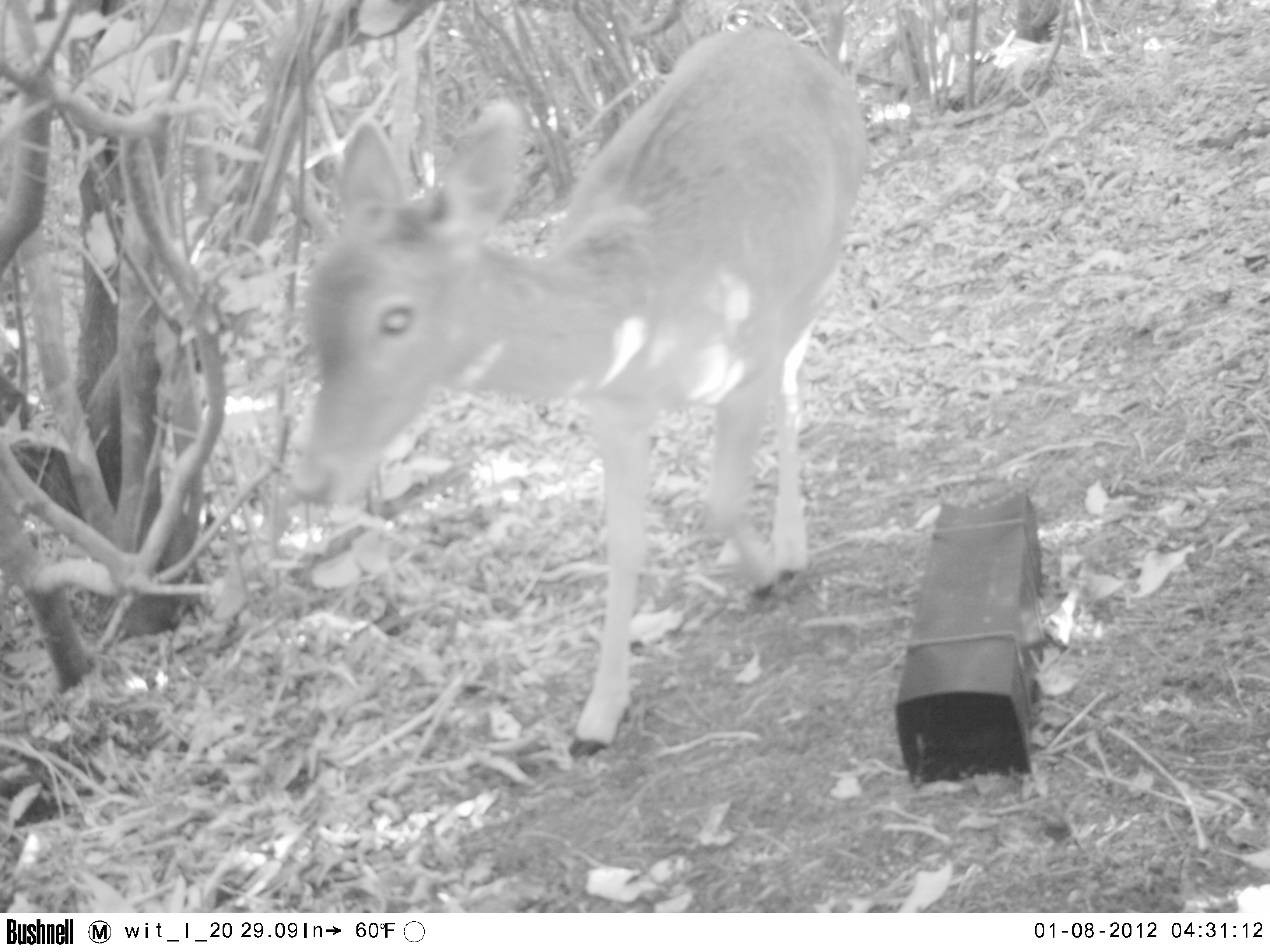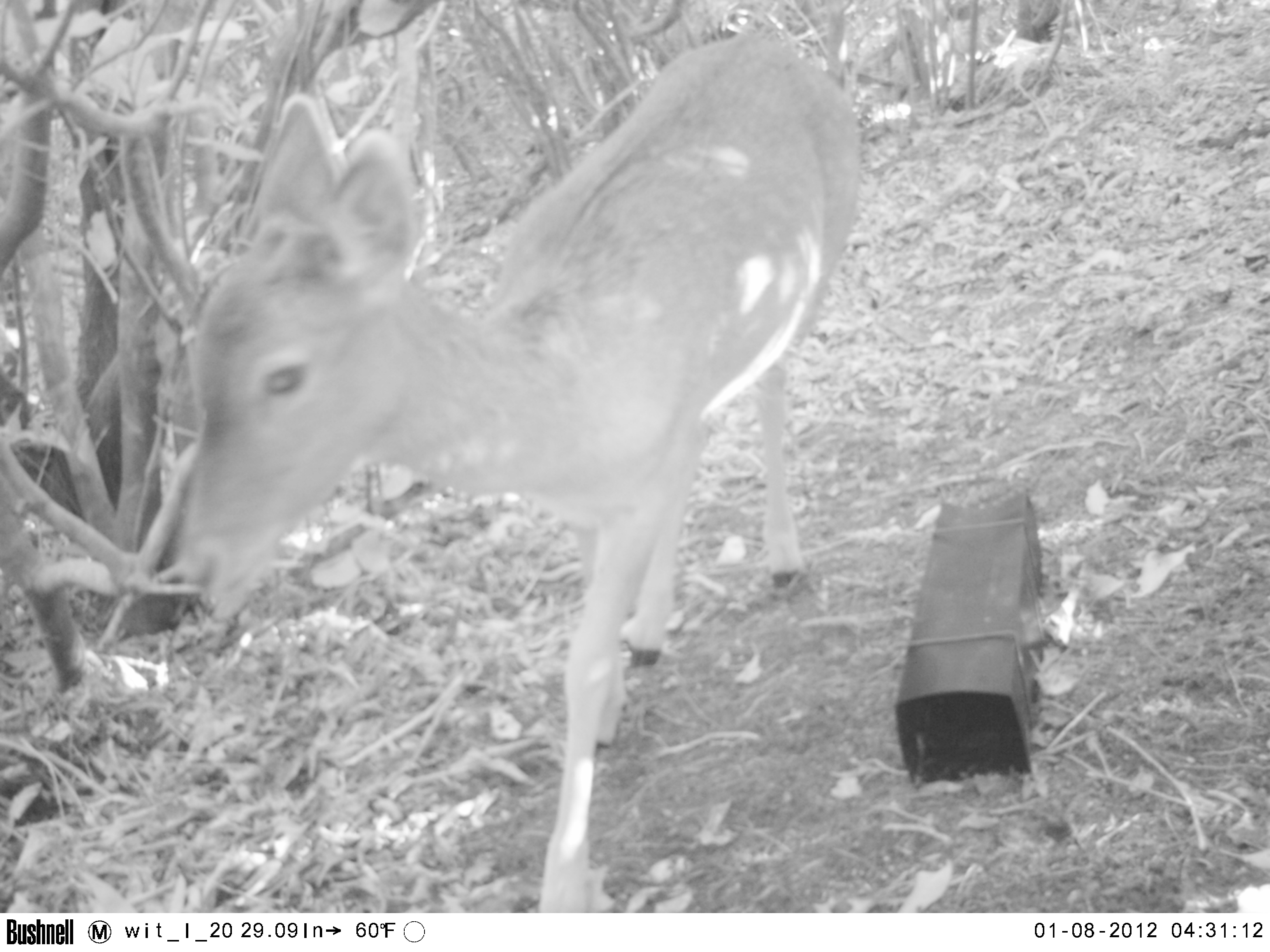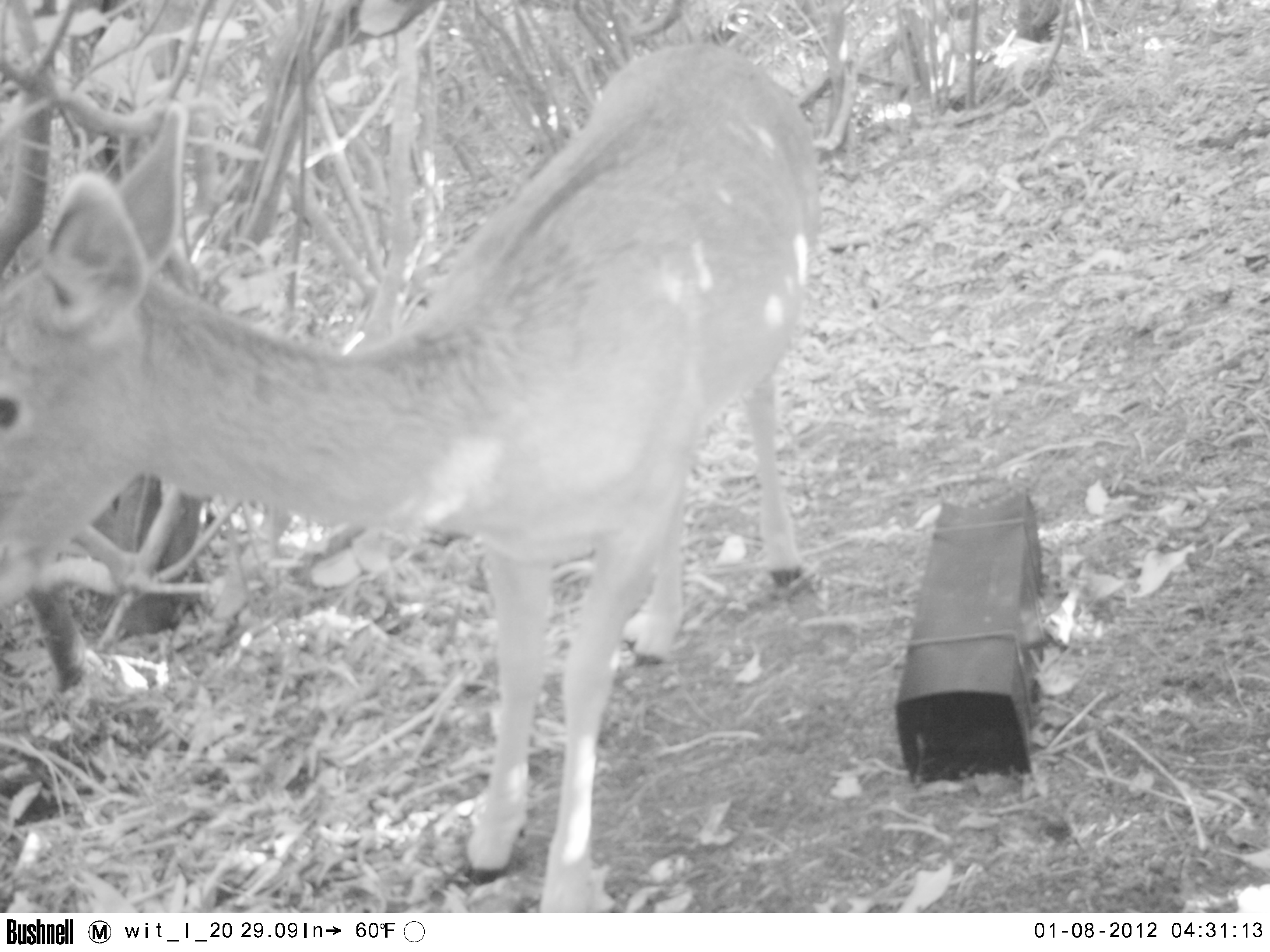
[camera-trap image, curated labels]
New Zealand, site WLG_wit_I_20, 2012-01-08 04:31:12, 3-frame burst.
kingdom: Animalia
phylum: Chordata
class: Mammalia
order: Artiodactyla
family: Cervidae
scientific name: Cervidae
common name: deer